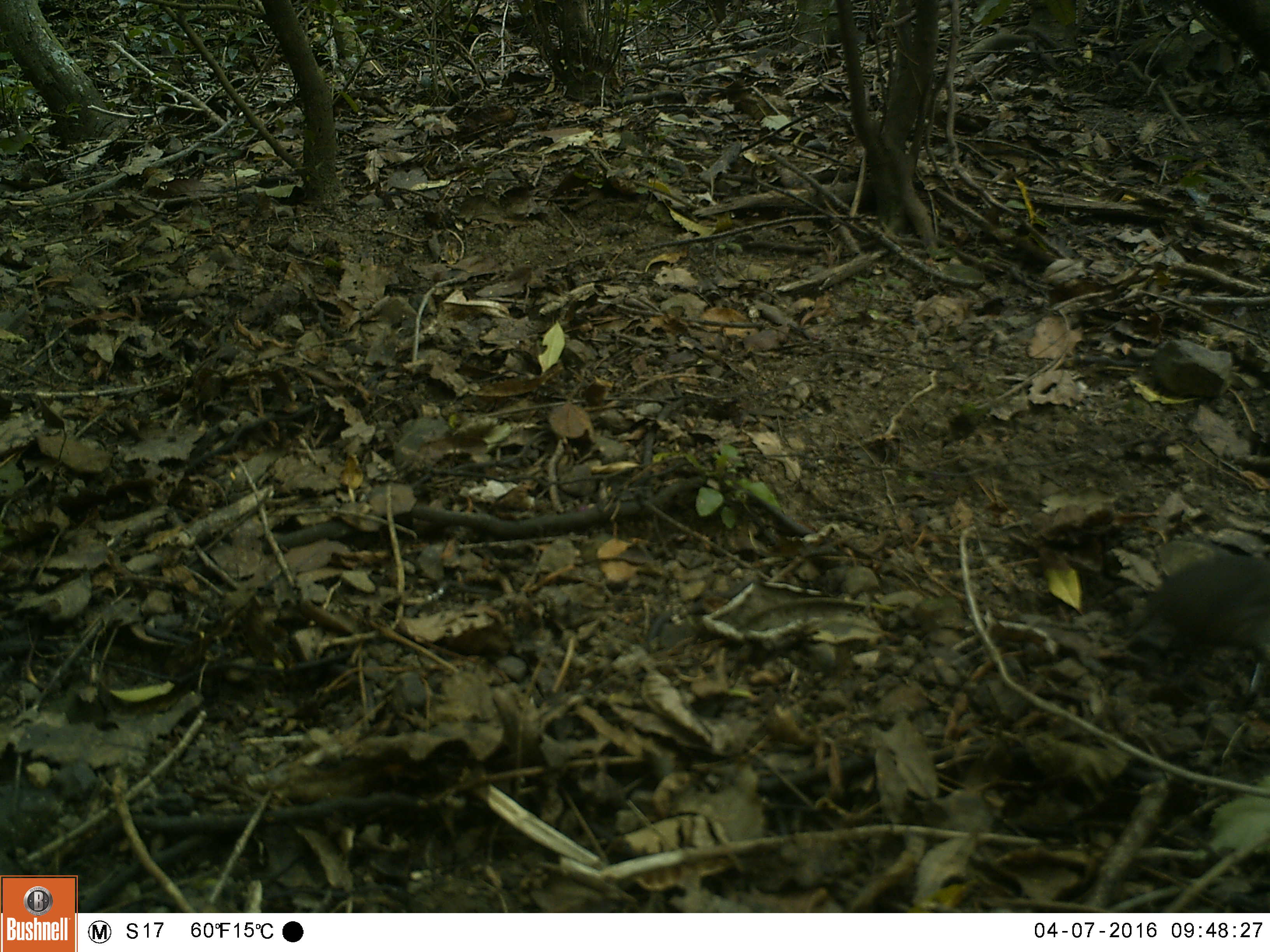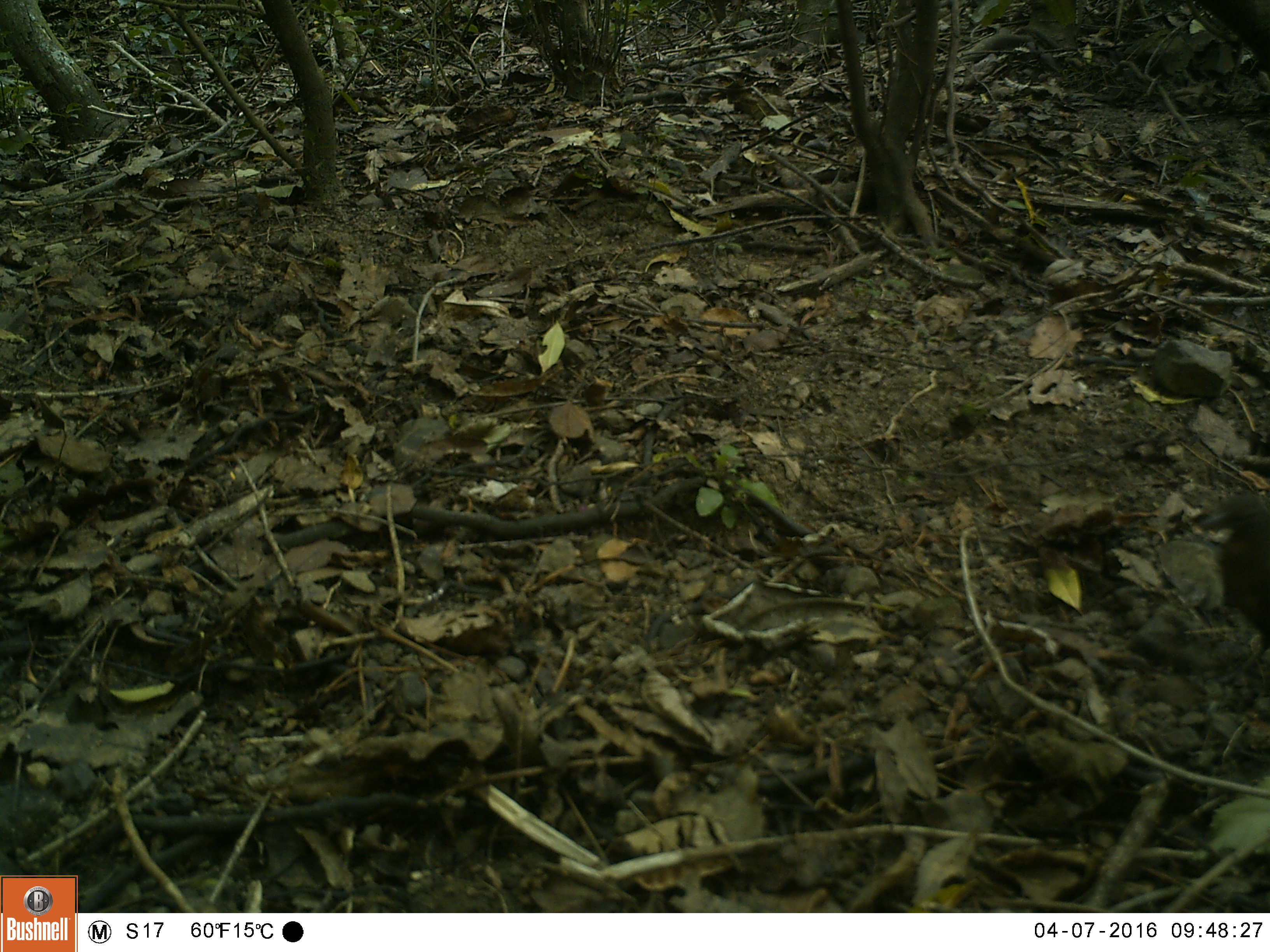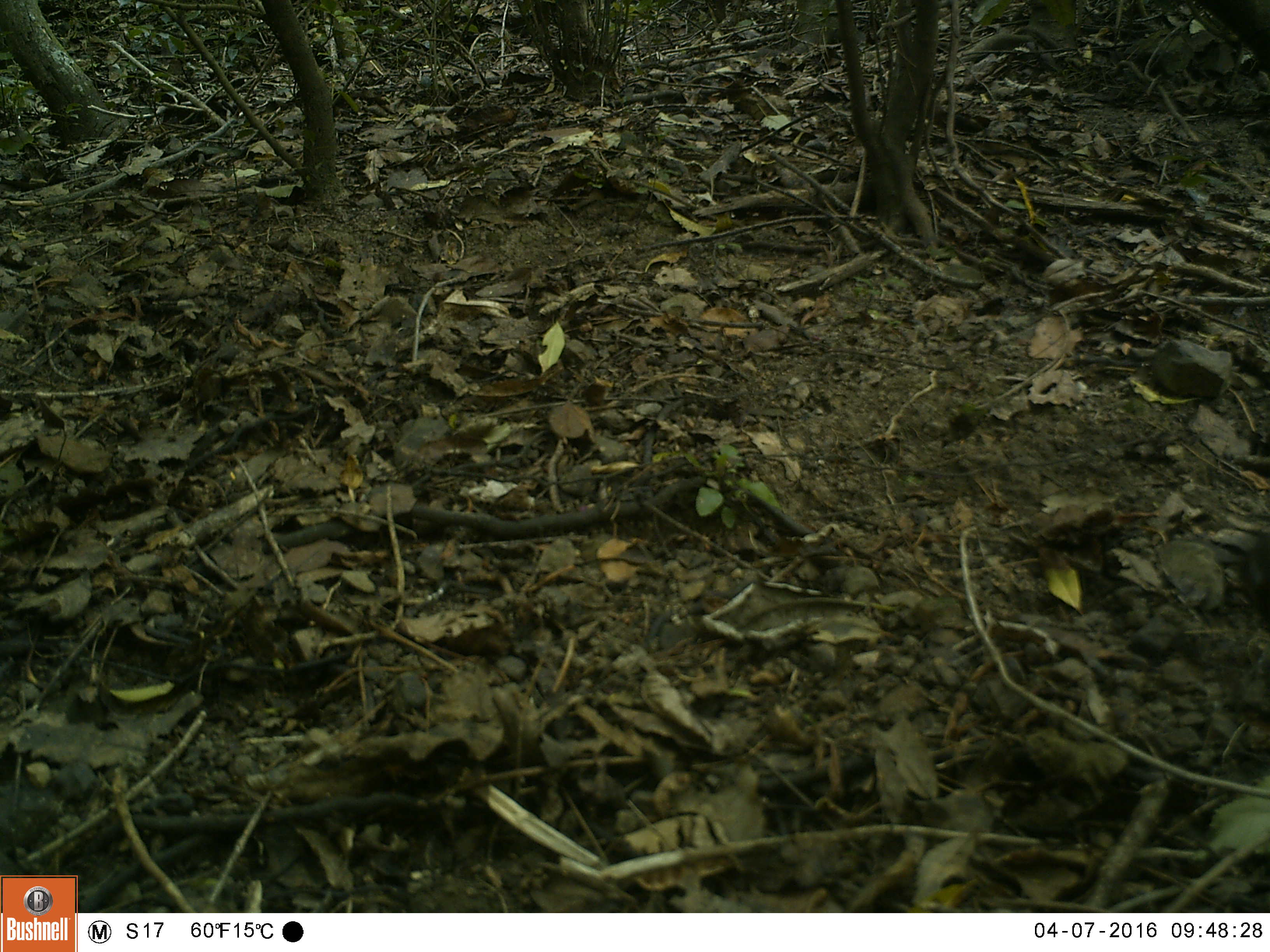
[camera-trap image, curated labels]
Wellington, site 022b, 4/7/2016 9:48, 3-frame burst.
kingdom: Animalia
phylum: Chordata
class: Aves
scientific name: Aves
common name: bird